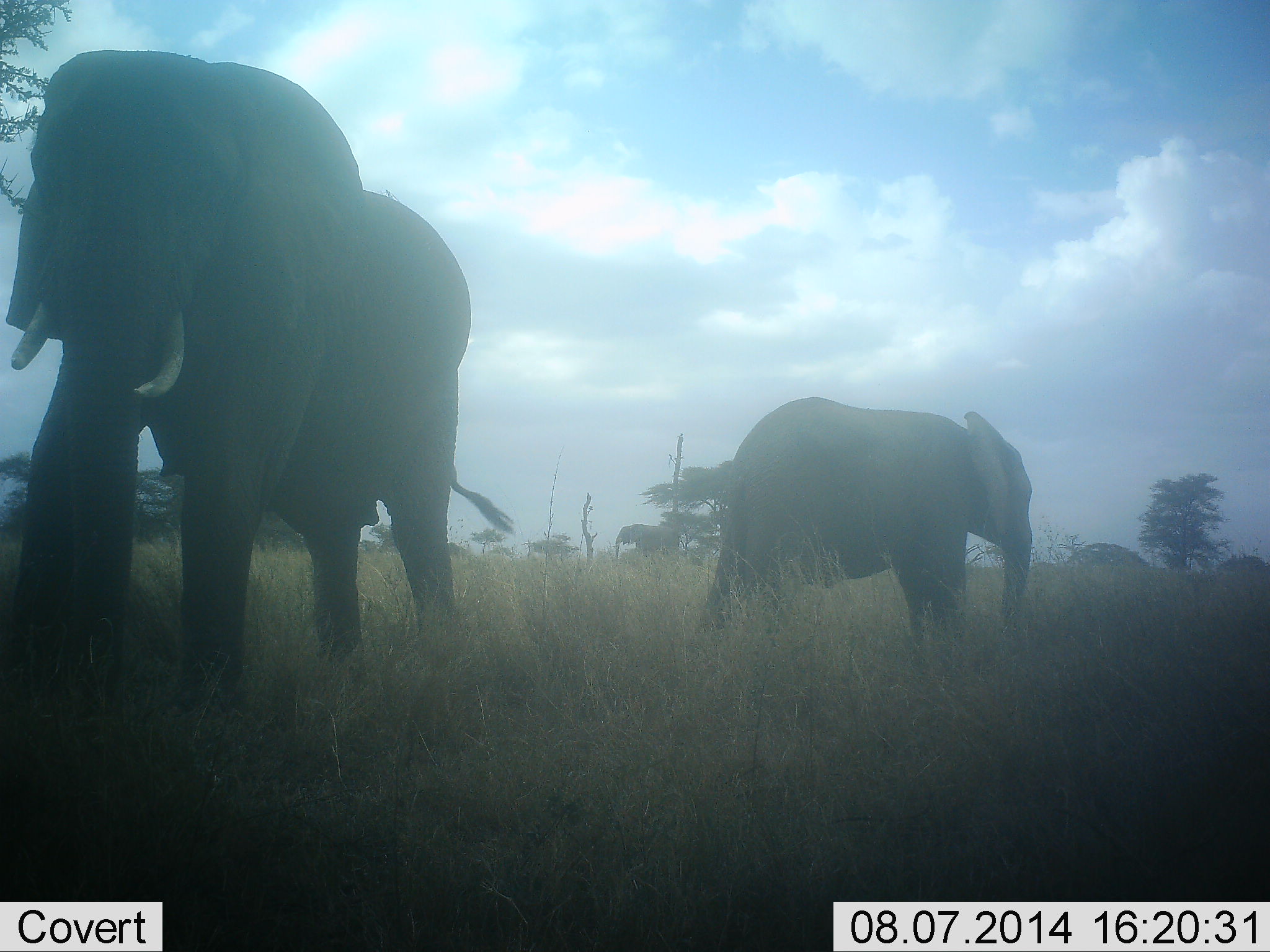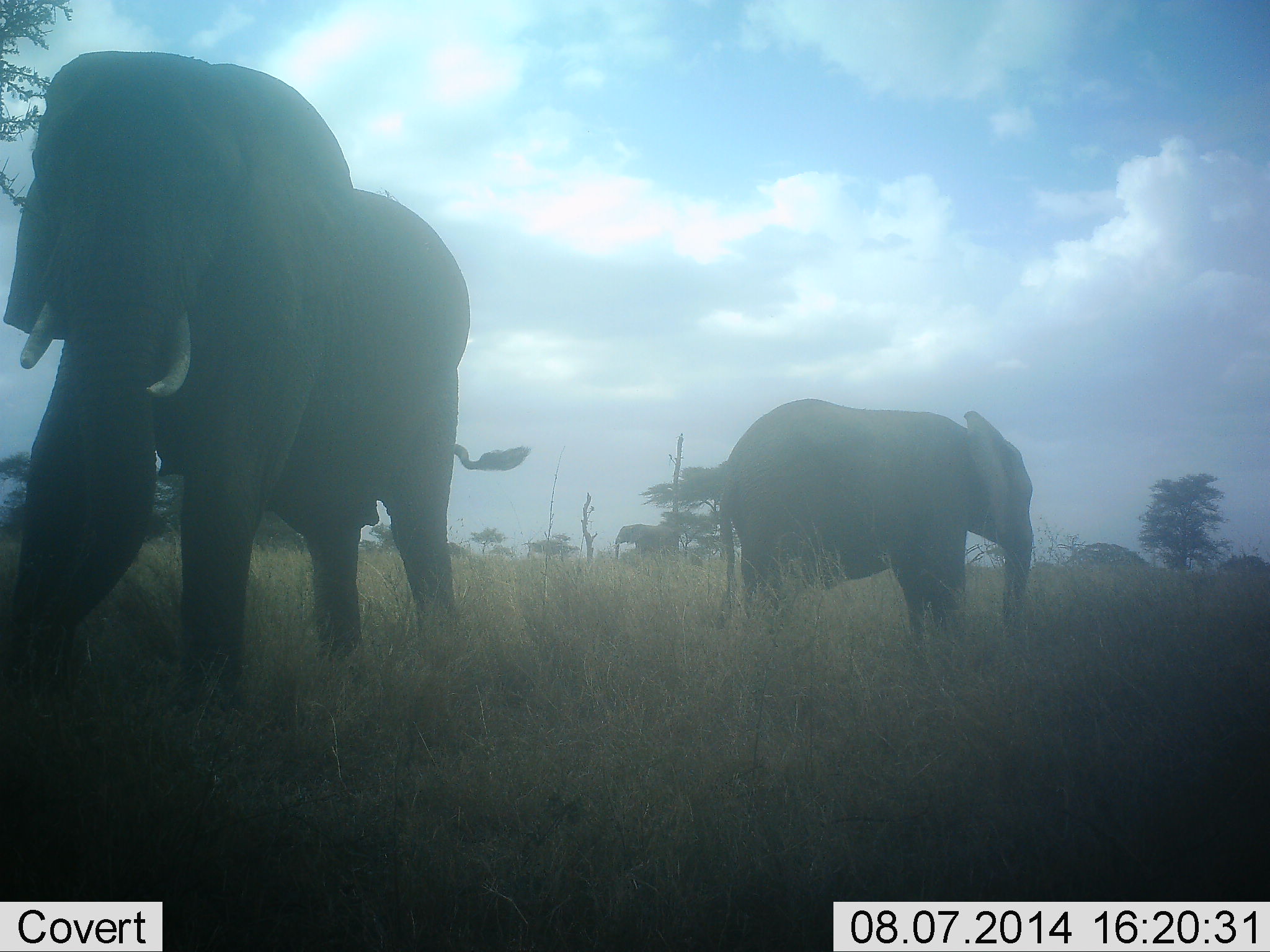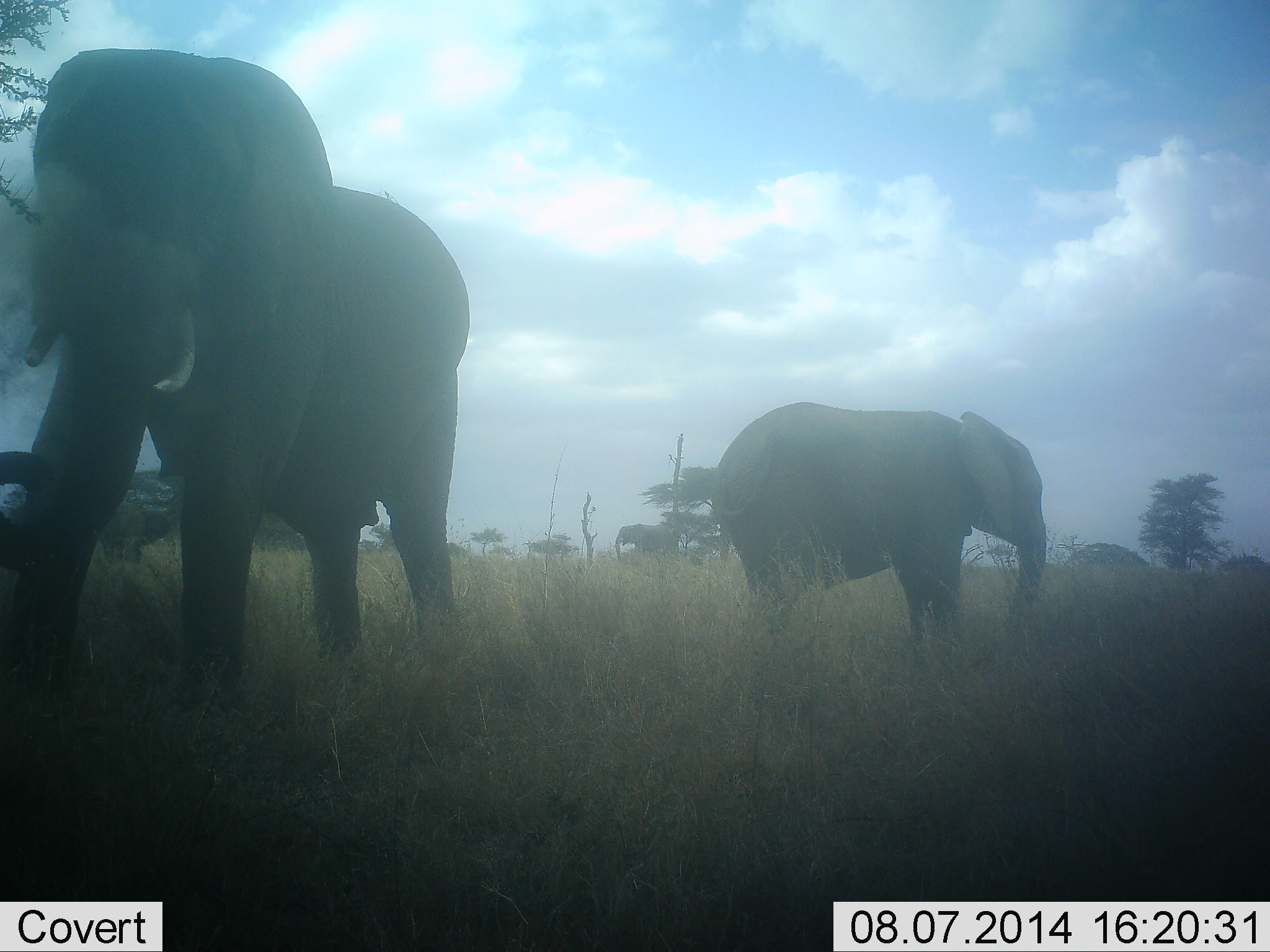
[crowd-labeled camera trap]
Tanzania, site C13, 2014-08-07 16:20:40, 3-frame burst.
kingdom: Animalia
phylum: Chordata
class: Mammalia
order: Proboscidea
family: Elephantidae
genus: Loxodonta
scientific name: Loxodonta africana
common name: african bush elephant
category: elephant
Elephant (african bush elephant) (Loxodonta africana), count 2. Behavior (volunteer vote fractions): standing 50%, resting 0%, moving 10%, interacting 10%. Young present (vote fraction): 30%. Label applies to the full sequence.